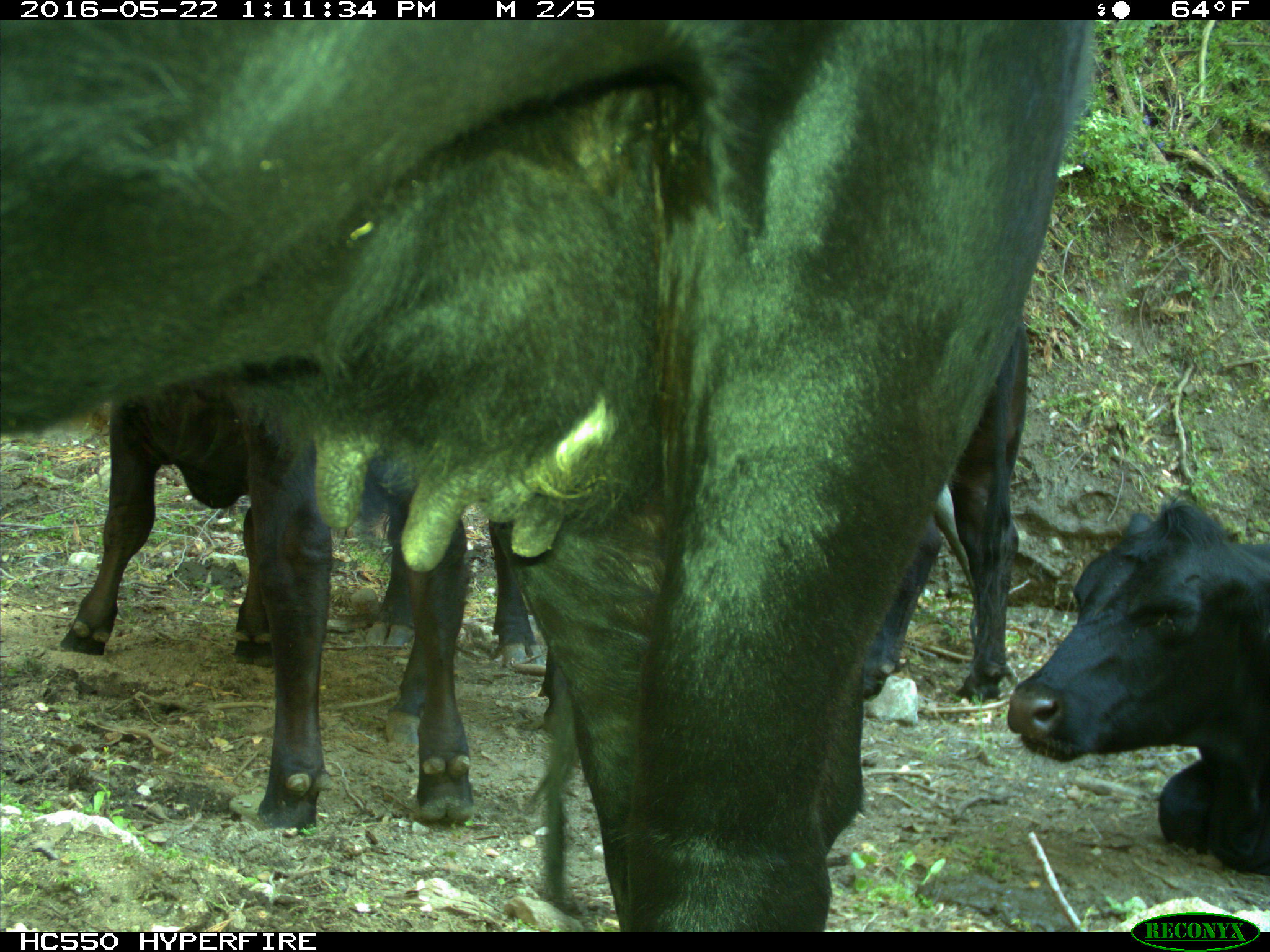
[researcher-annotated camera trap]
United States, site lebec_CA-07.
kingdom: Animalia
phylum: Chordata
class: Mammalia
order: Artiodactyla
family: Bovidae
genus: Bos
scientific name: Bos taurus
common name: domestic cow